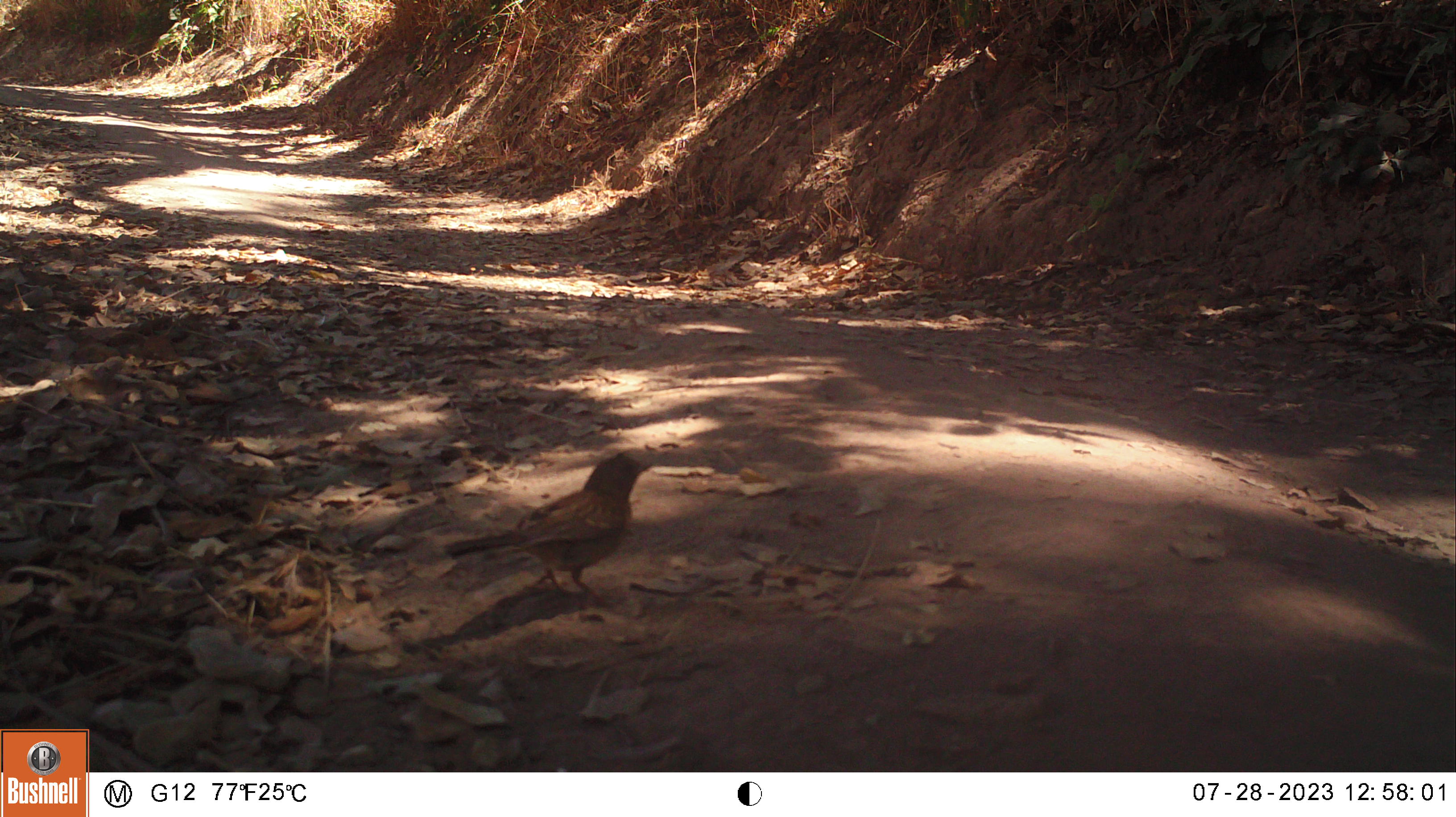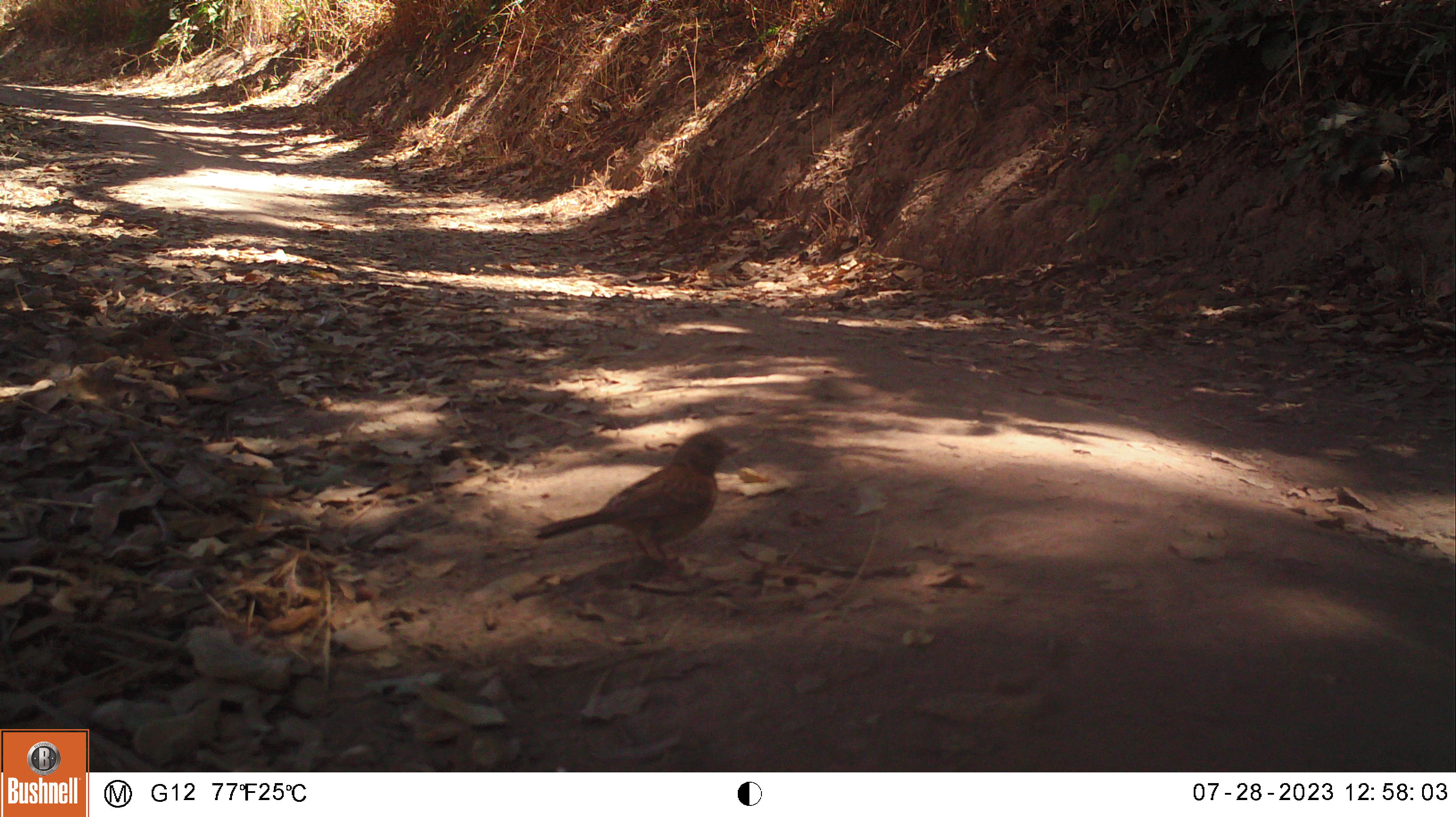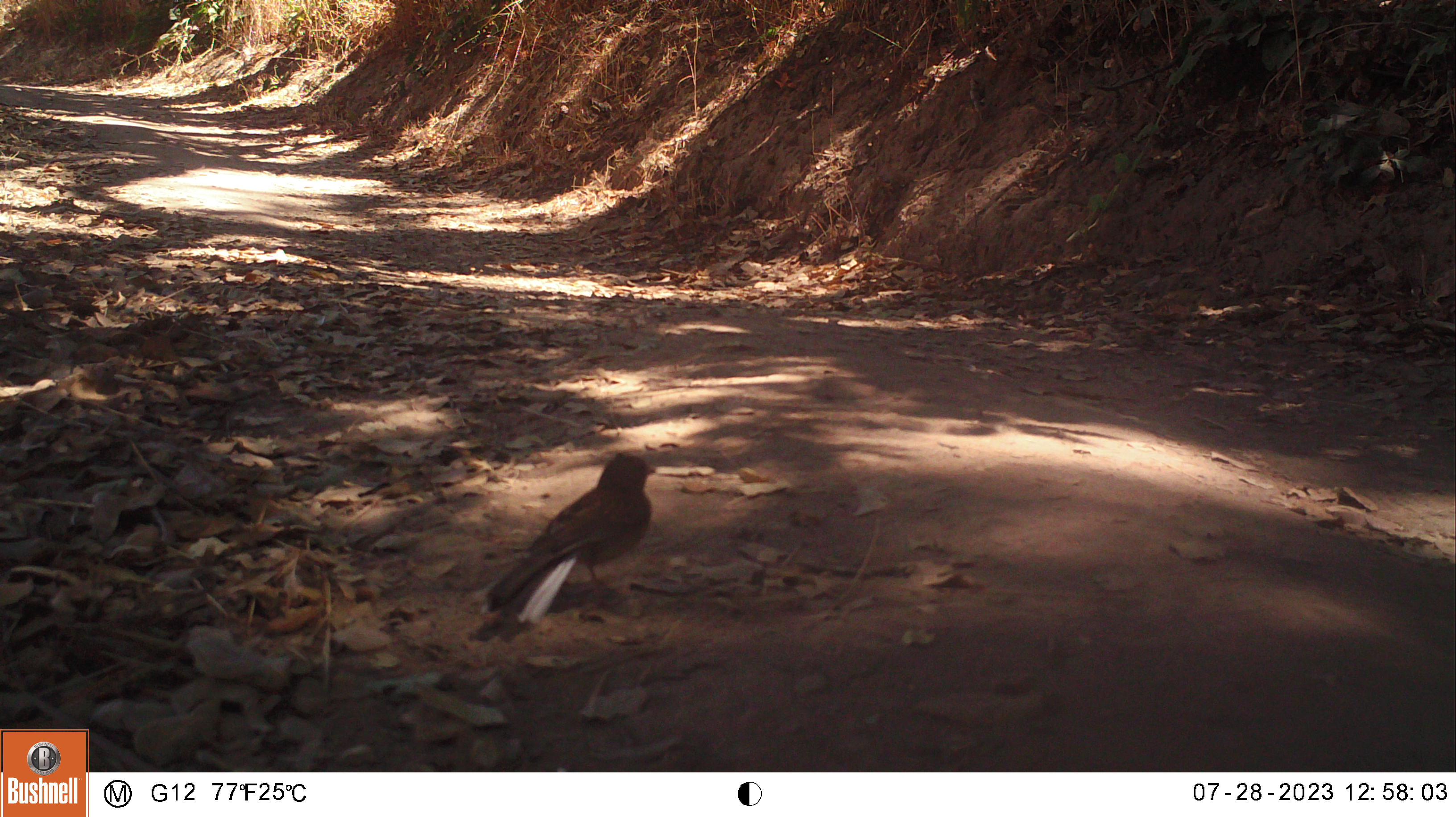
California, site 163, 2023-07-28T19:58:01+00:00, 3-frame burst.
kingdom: Animalia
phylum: Chordata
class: Aves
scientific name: Aves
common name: bird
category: unknown bird